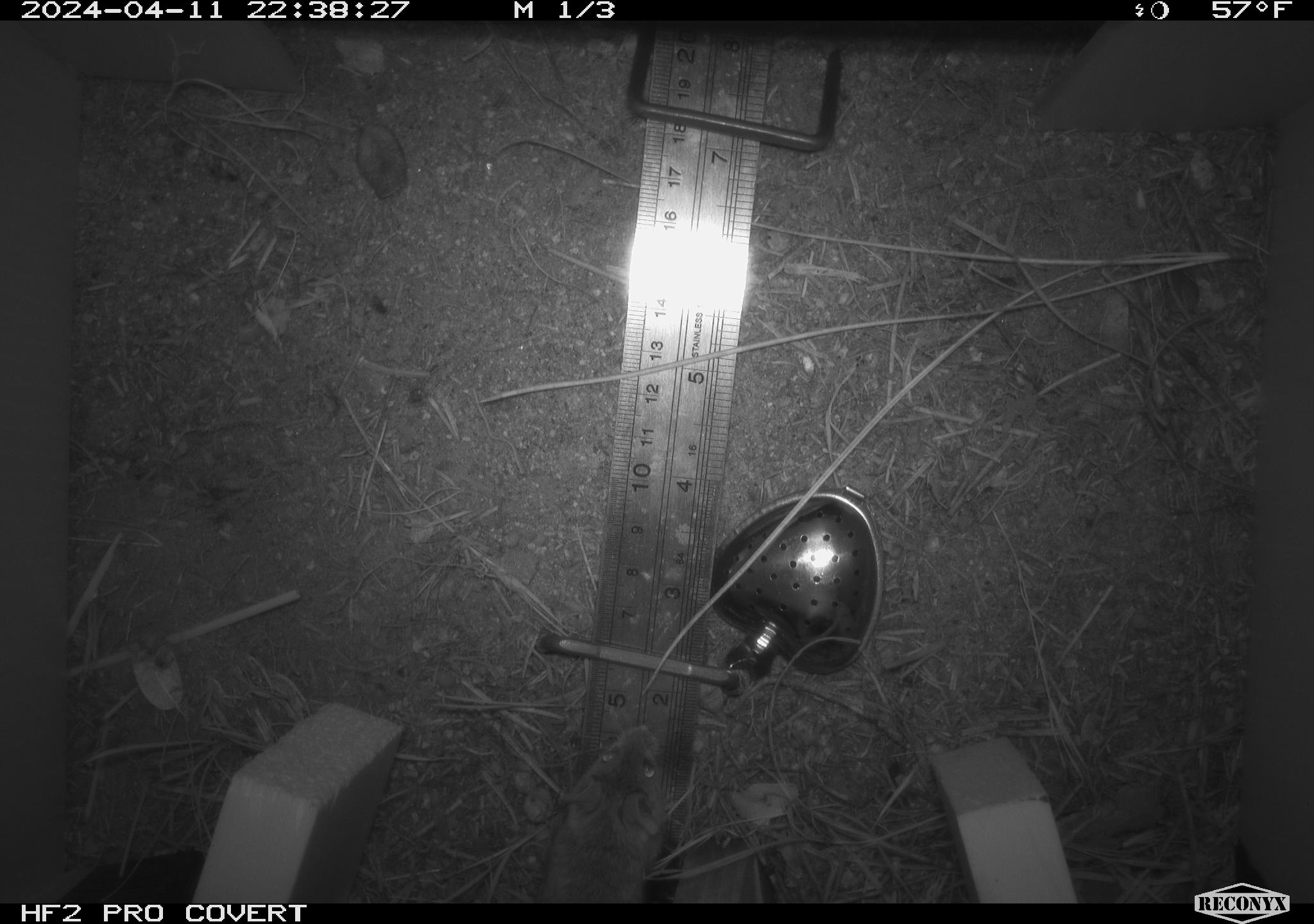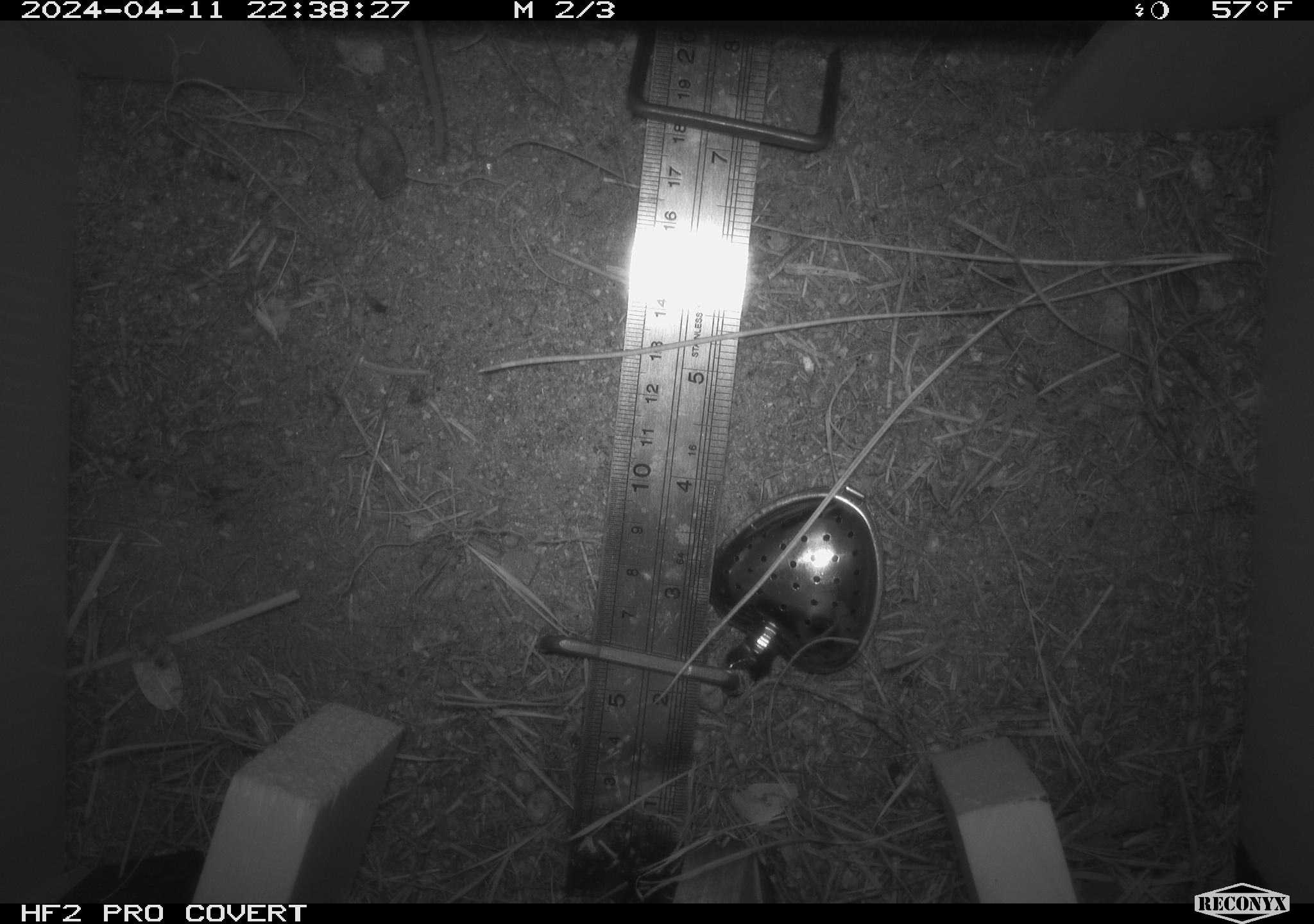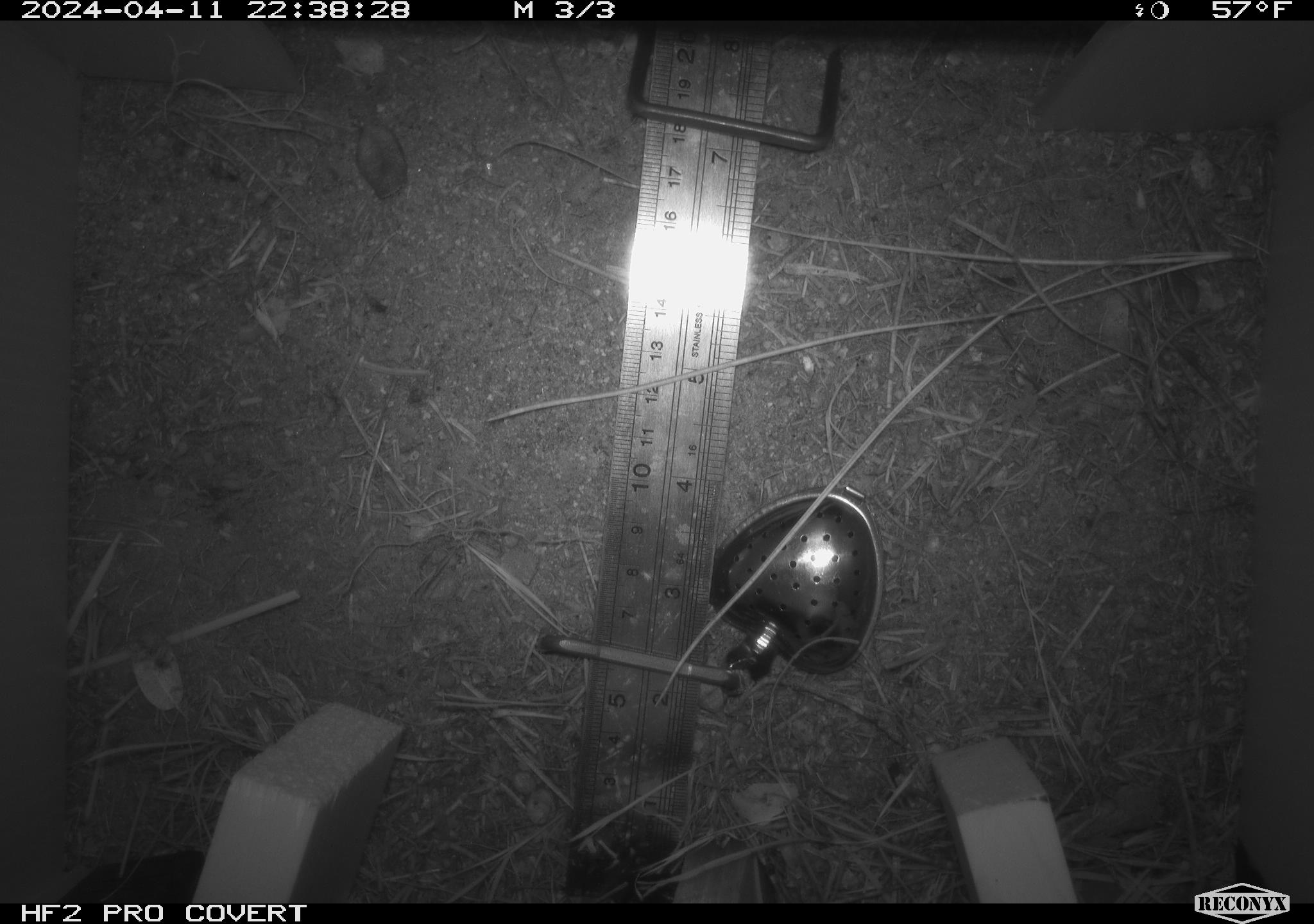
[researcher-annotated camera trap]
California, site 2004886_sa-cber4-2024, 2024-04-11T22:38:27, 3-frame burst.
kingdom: Animalia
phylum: Chordata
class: Mammalia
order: Rodentia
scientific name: Rodentia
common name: mouse species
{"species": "mouse species (Rodentia)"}